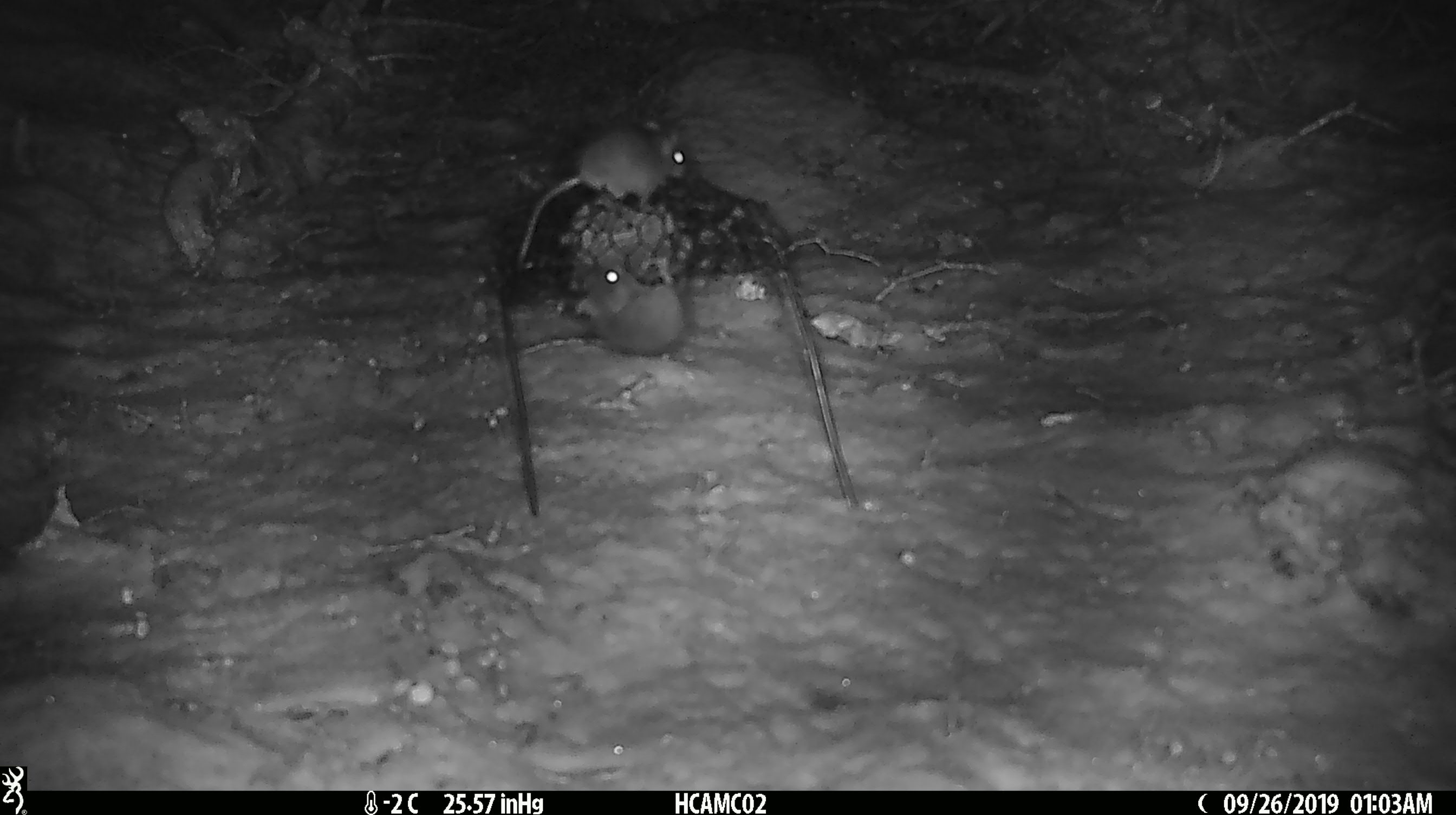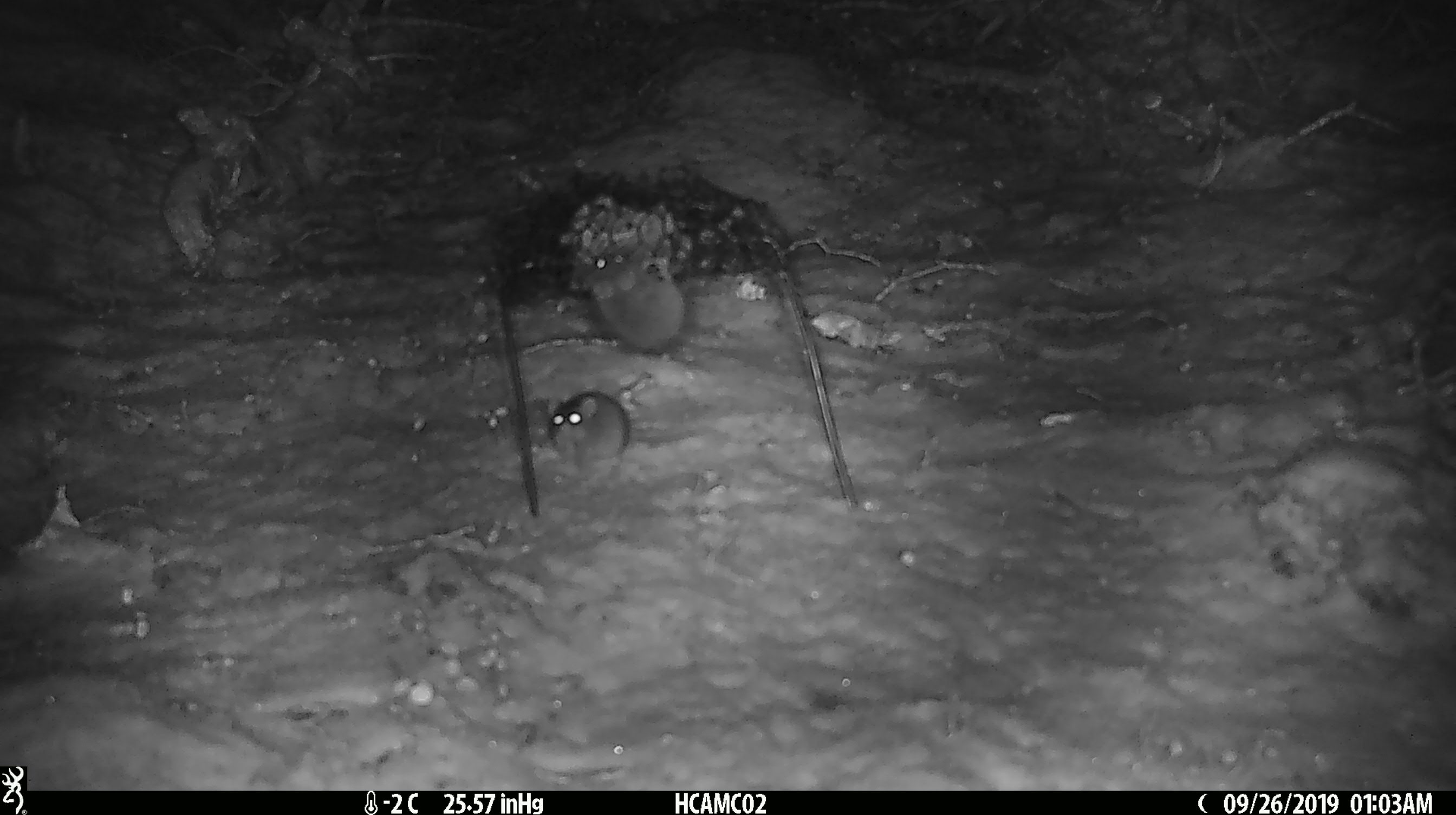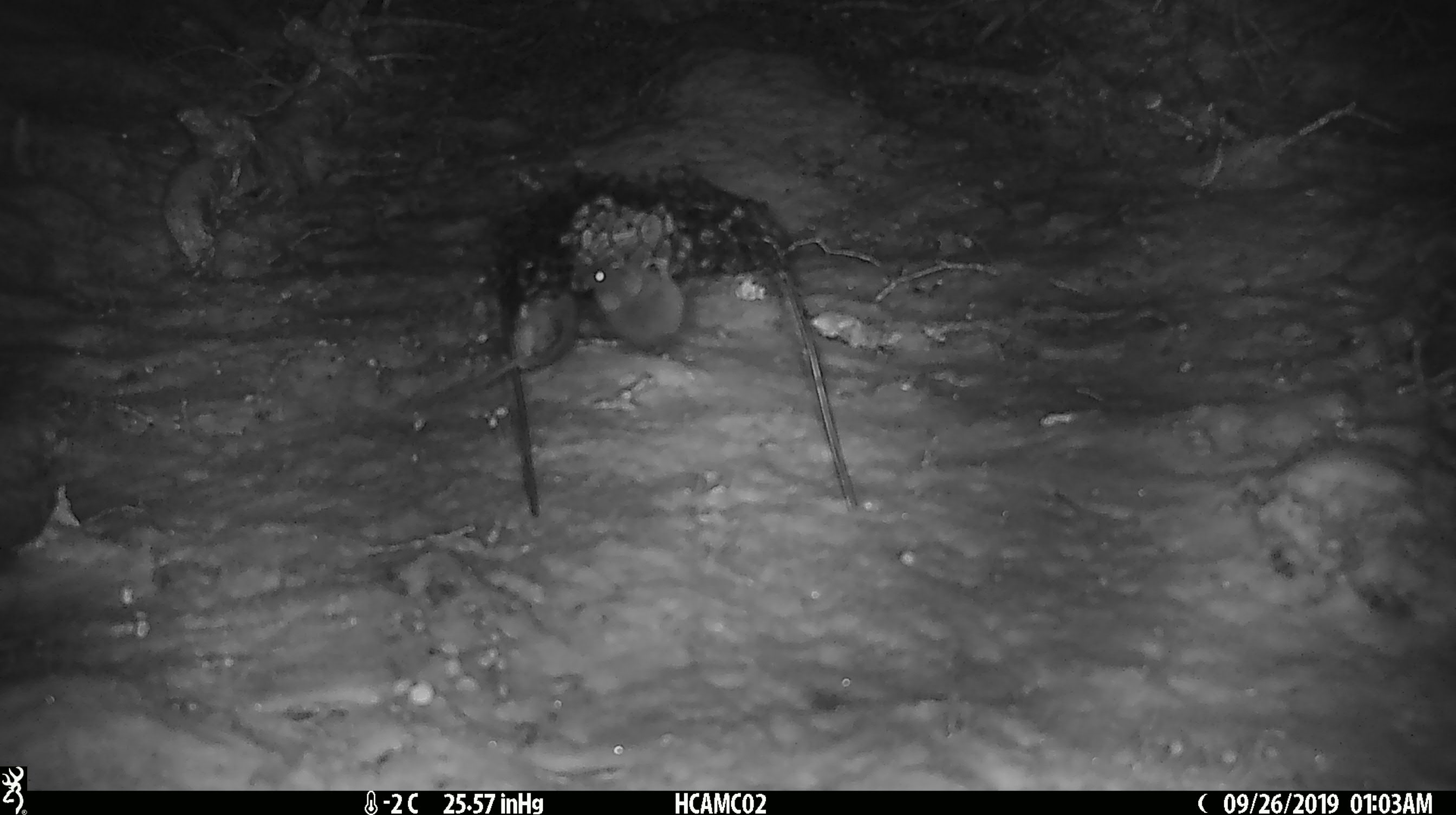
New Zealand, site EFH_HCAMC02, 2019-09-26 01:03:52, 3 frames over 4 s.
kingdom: Animalia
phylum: Chordata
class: Mammalia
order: Rodentia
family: Muridae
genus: Mus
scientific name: Mus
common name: mouse